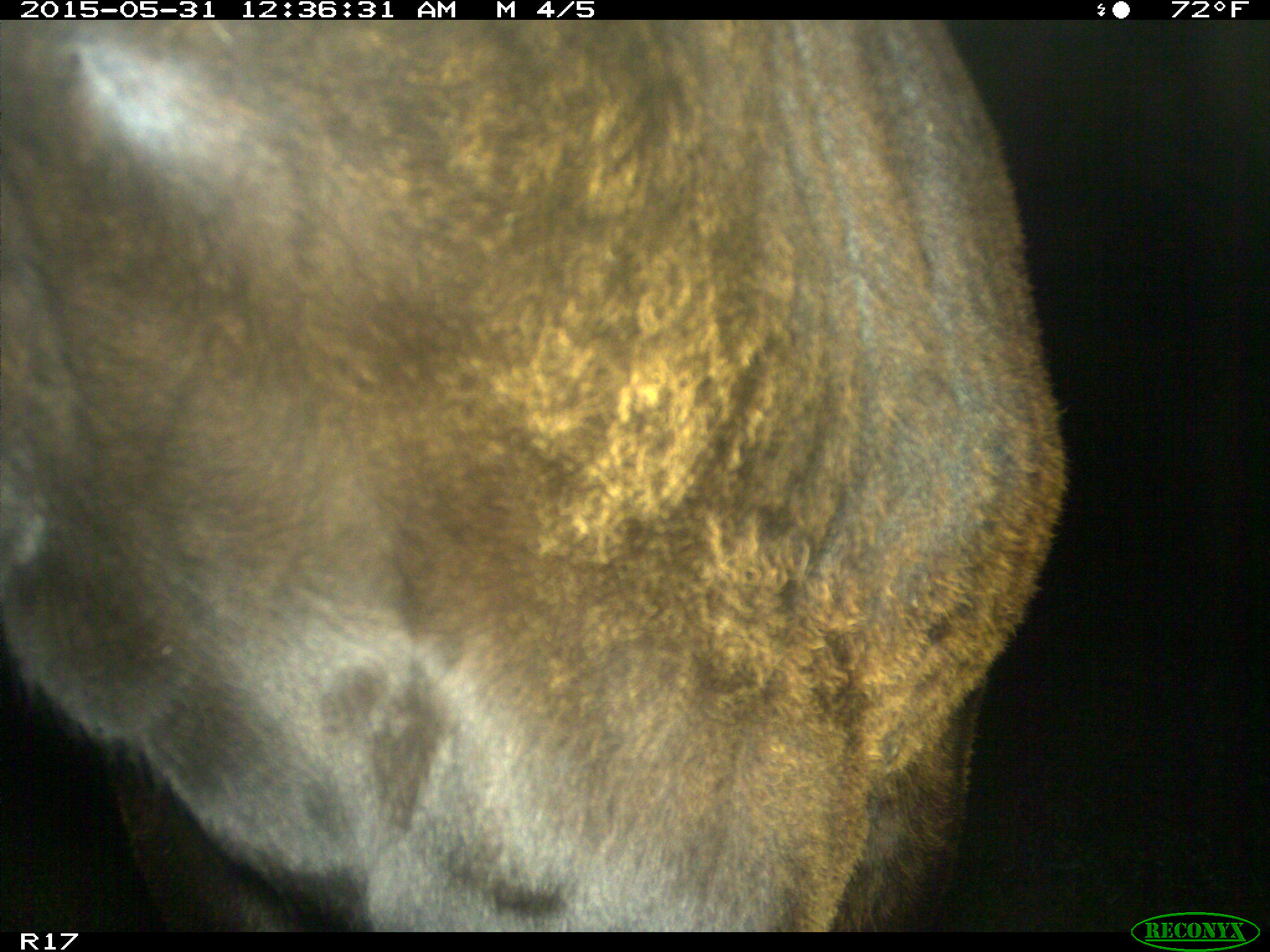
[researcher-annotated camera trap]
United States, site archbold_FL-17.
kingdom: Animalia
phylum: Chordata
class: Mammalia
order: Artiodactyla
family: Bovidae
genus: Bos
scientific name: Bos taurus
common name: domestic cow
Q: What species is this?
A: Bos taurus (domestic cow).